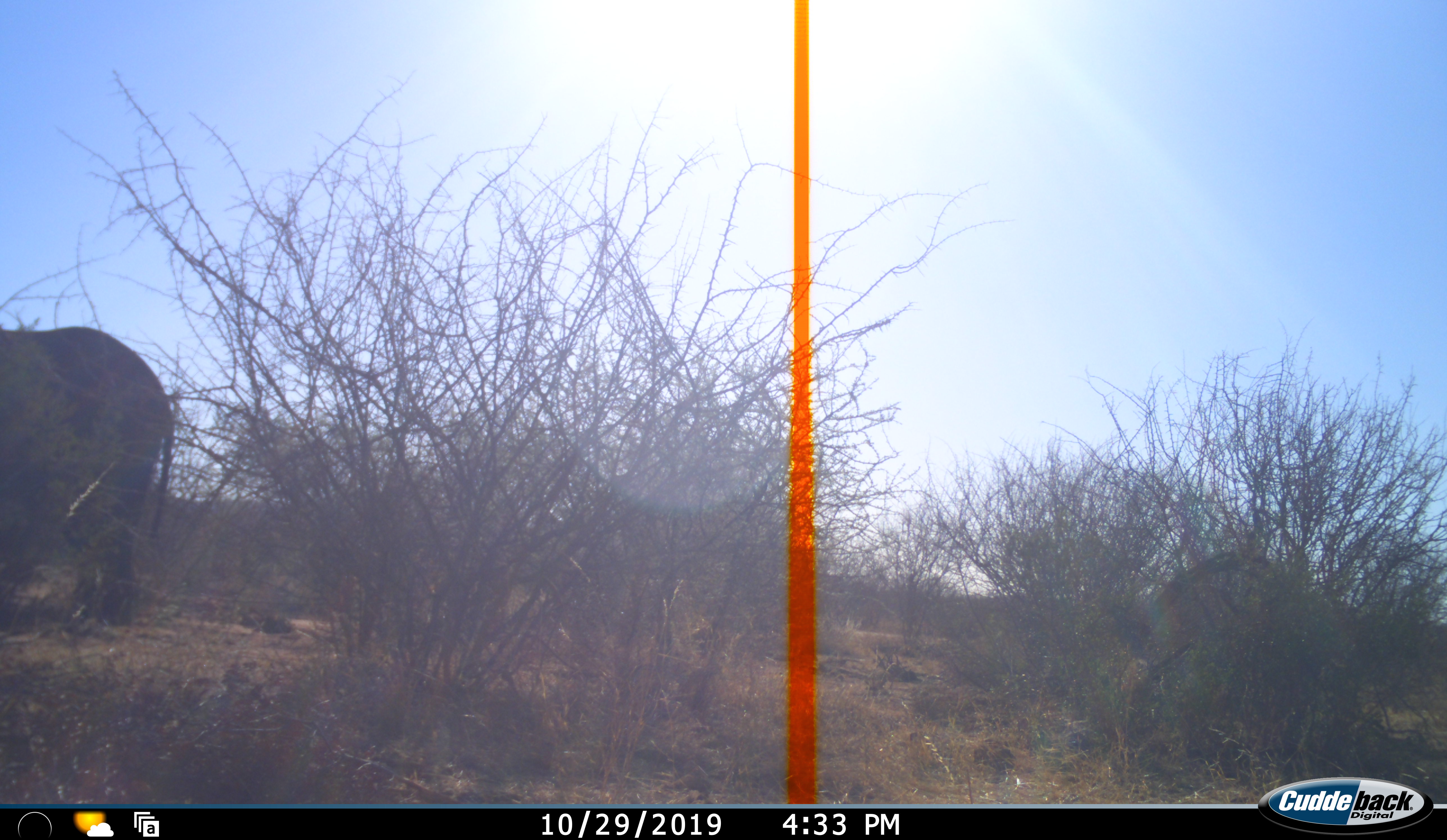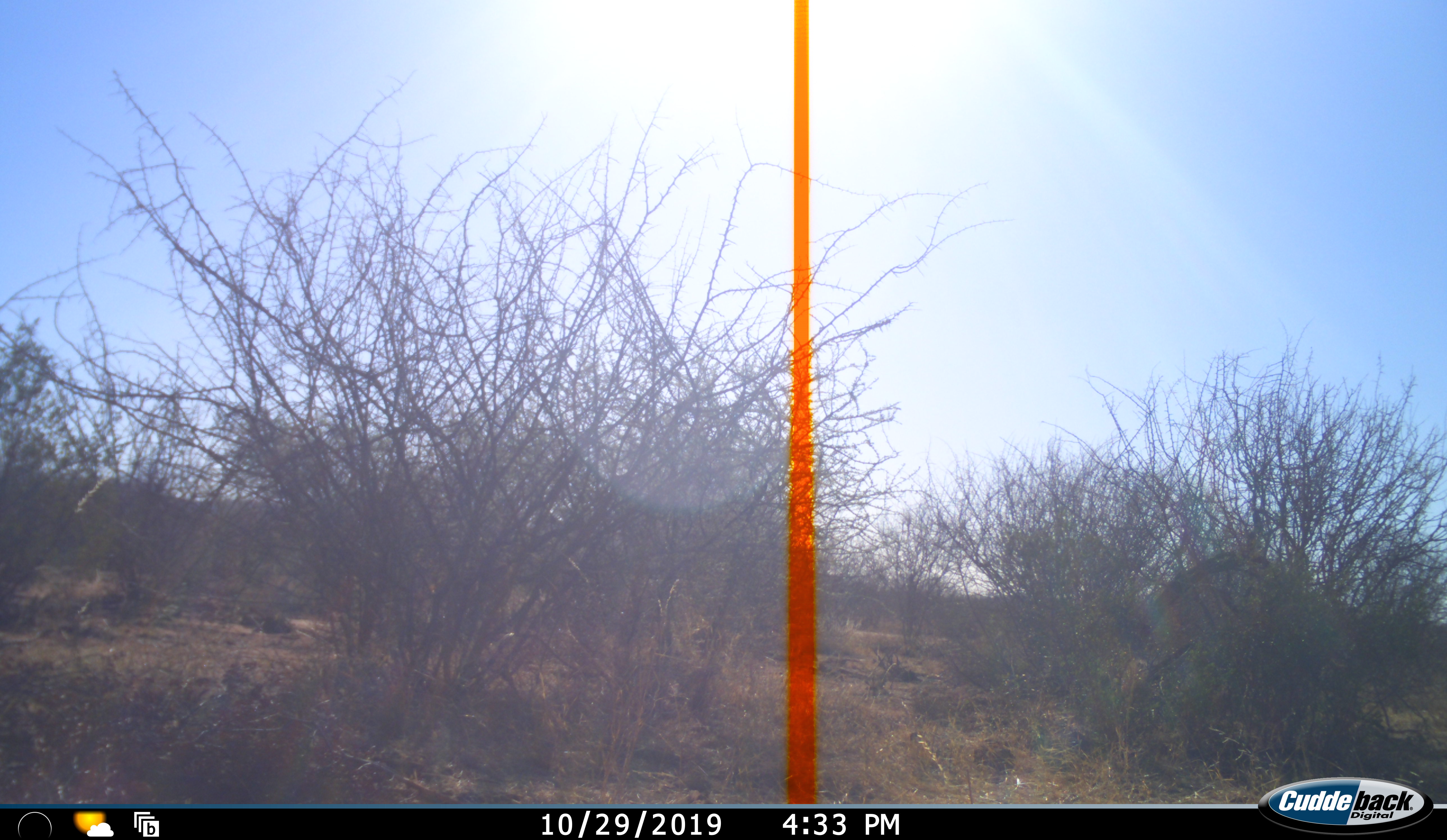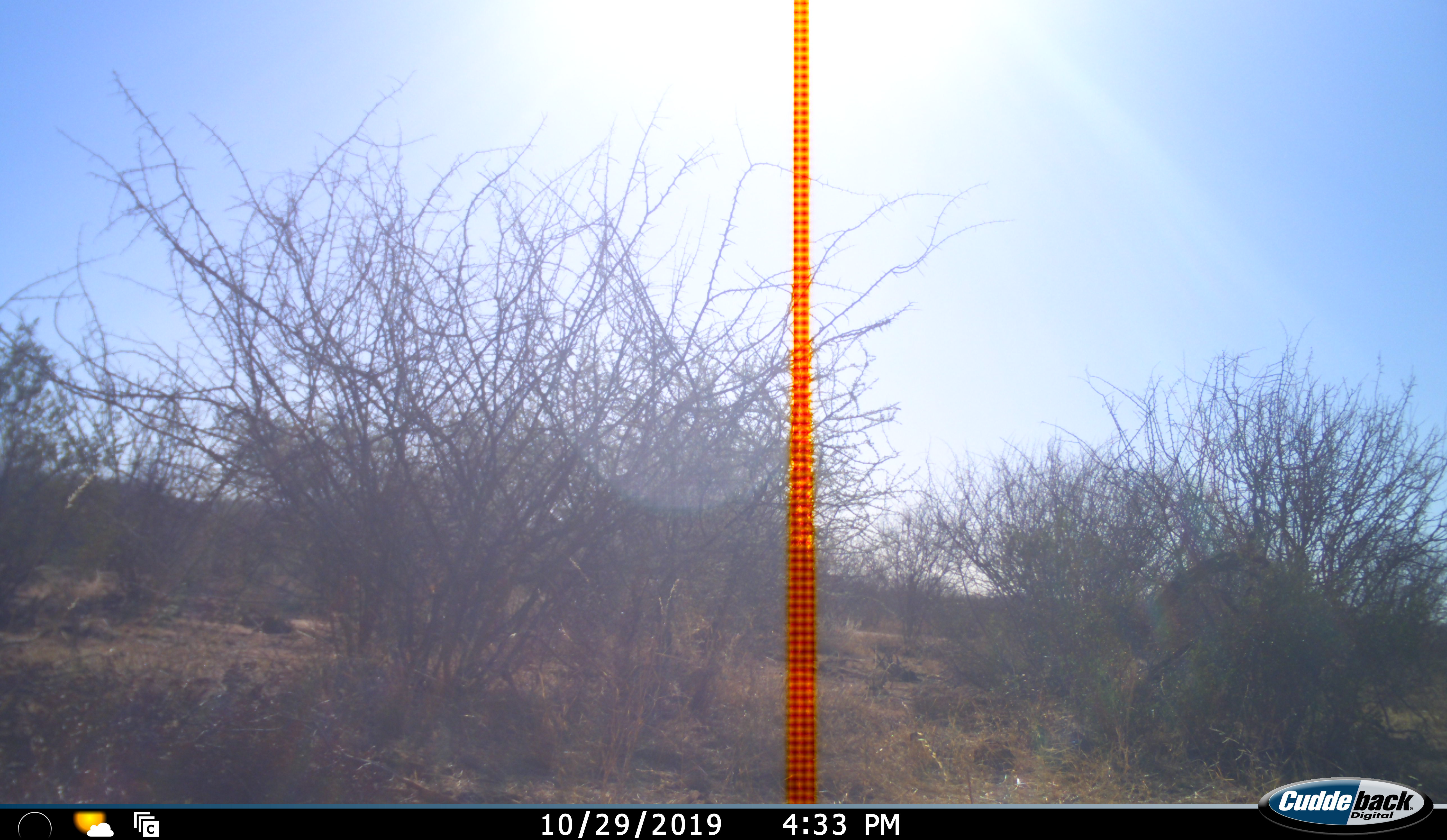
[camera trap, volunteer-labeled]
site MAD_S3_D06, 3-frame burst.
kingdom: Animalia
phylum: Chordata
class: Mammalia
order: Proboscidea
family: Elephantidae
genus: Loxodonta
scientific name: Loxodonta africana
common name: african bush elephant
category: elephant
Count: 1.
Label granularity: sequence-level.